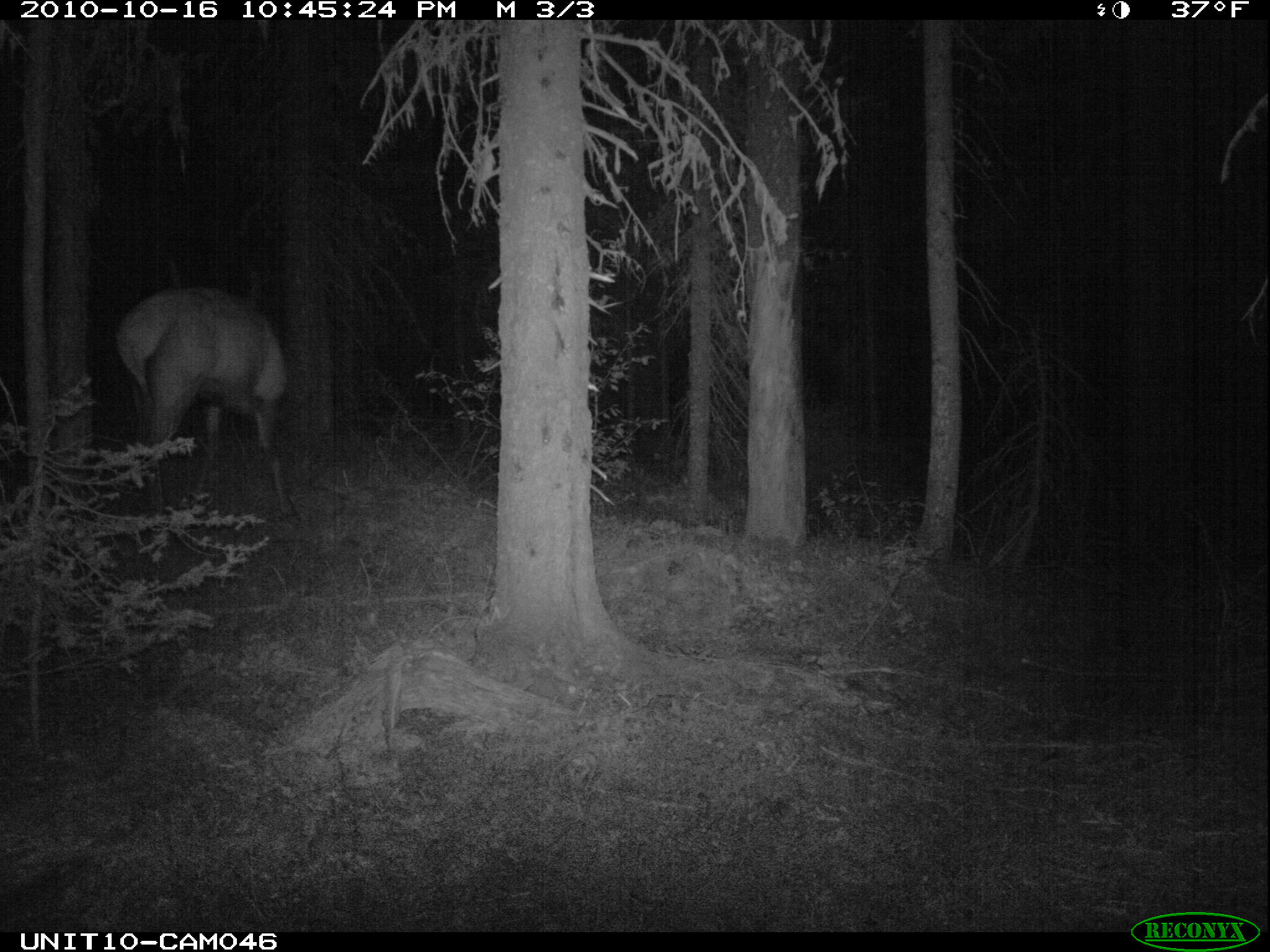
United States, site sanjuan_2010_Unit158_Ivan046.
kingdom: Animalia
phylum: Chordata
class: Mammalia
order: Artiodactyla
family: Cervidae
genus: Cervus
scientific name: Cervus elaphus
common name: red deer